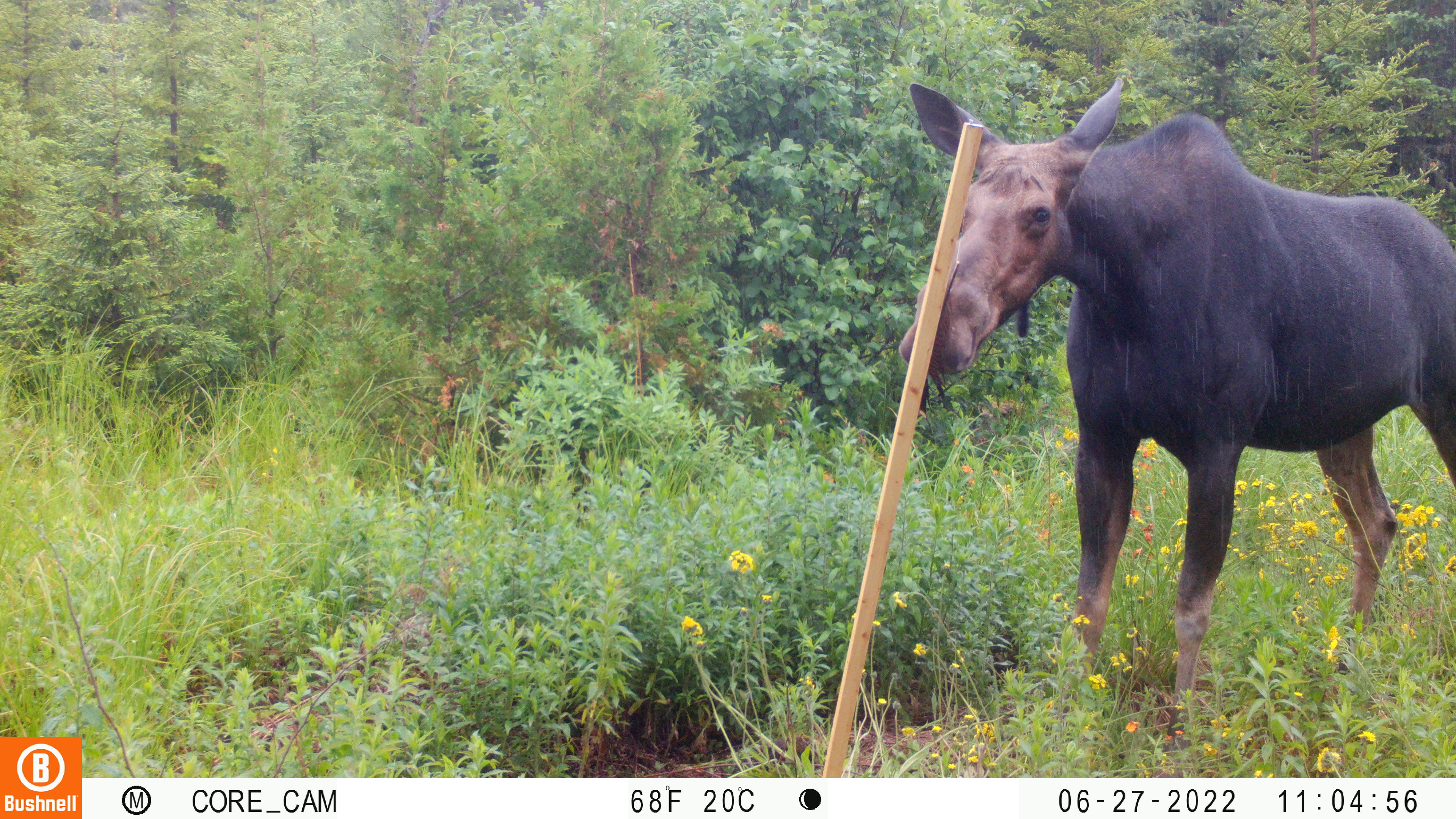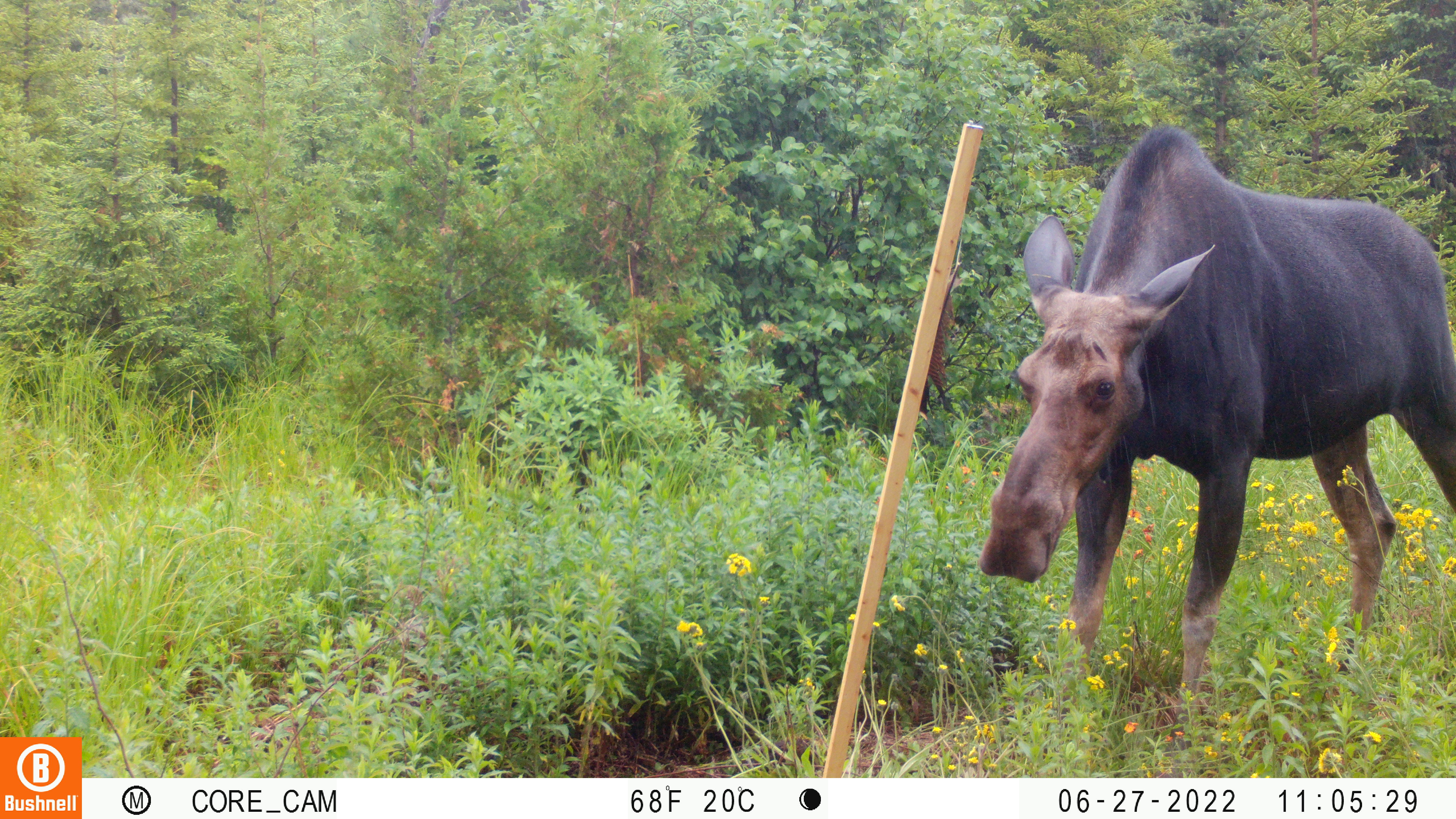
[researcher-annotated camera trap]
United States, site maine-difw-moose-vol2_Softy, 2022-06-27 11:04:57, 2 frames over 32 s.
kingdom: Animalia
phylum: Chordata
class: Mammalia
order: Artiodactyla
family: Cervidae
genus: Alces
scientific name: Alces alces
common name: moose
Moose (Alces alces).